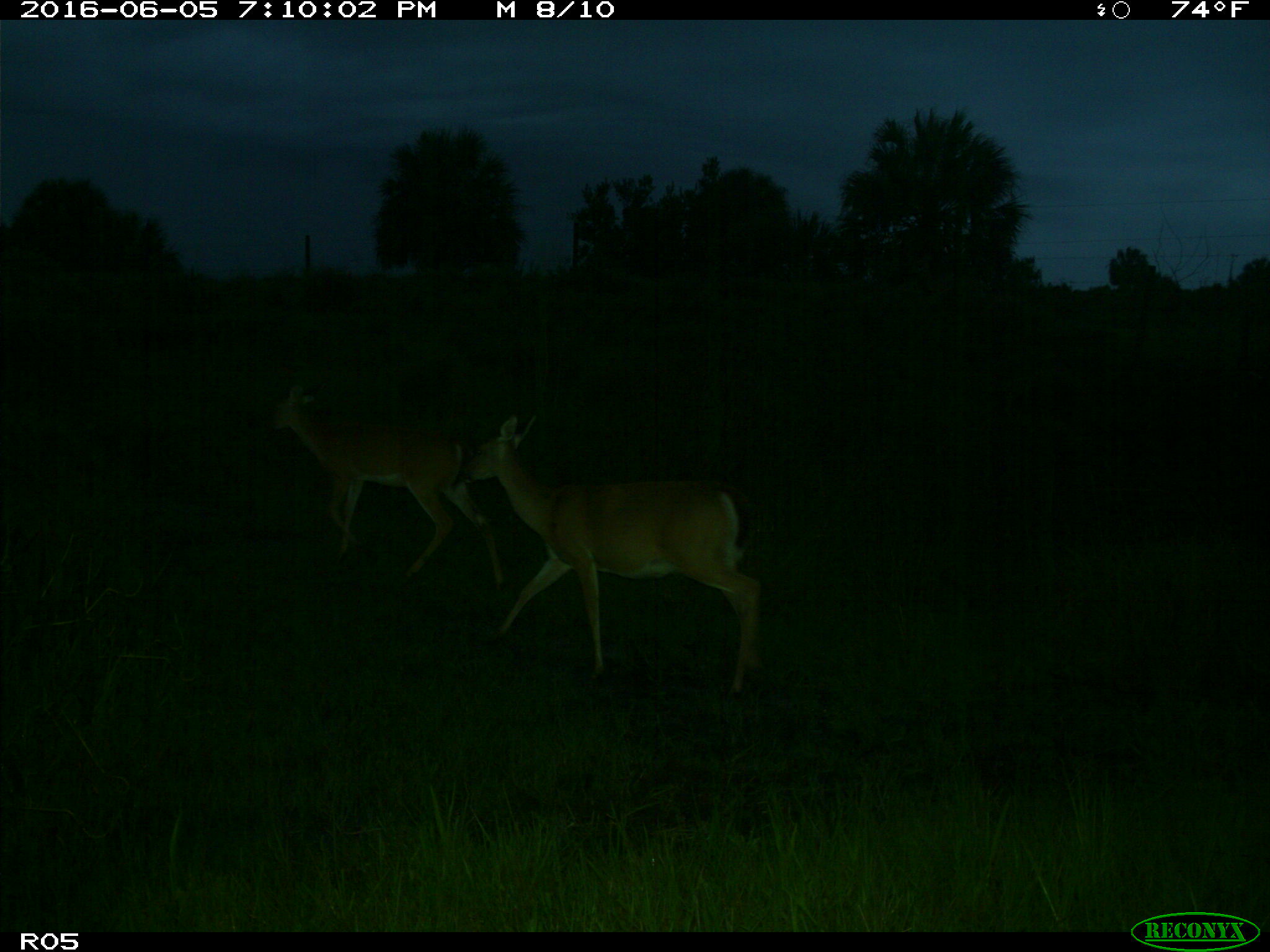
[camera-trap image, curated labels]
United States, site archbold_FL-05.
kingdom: Animalia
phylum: Chordata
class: Mammalia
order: Artiodactyla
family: Cervidae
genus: Odocoileus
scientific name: Odocoileus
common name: deer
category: unidentified deer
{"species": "unidentified deer (deer) (Odocoileus)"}